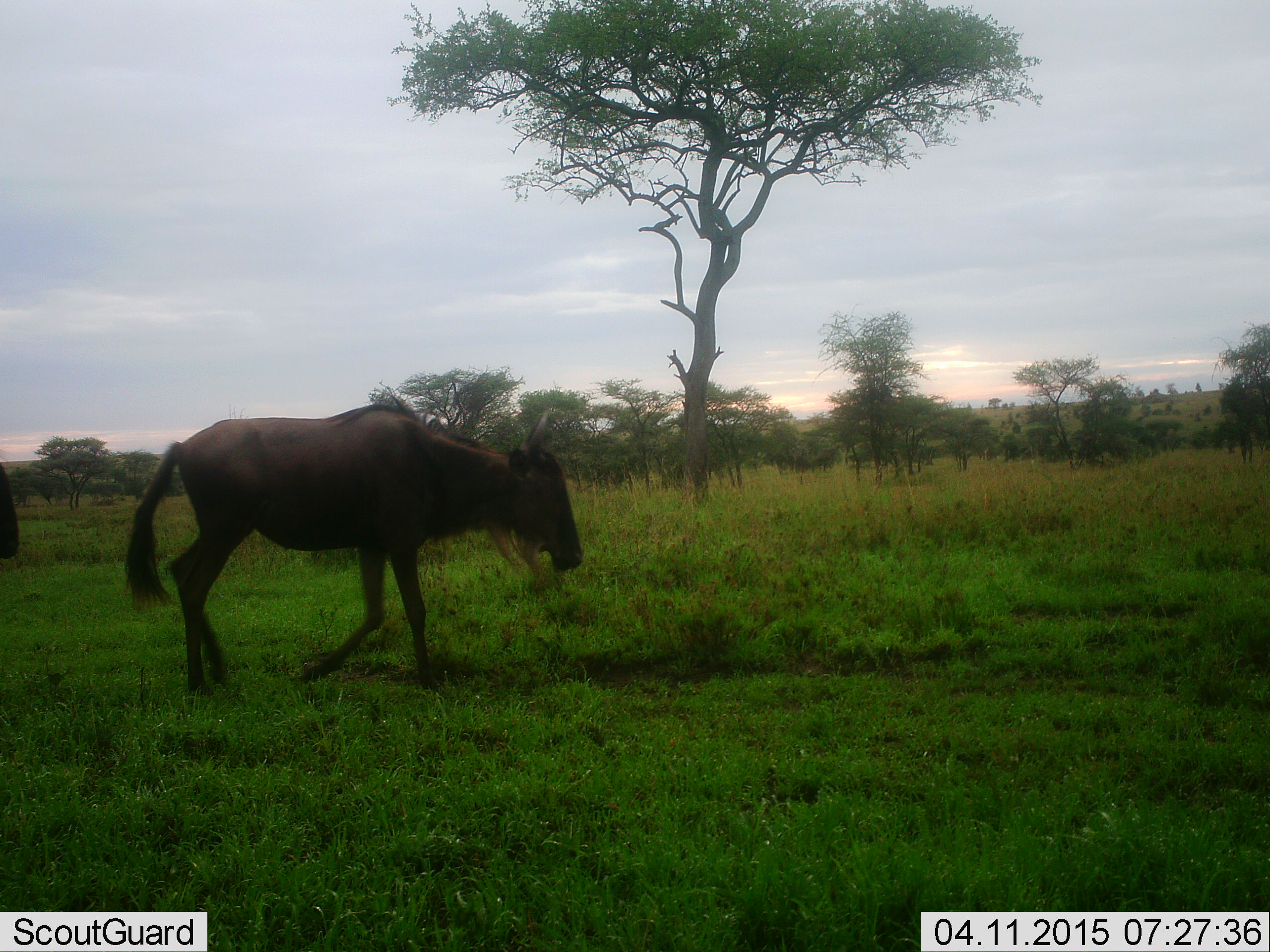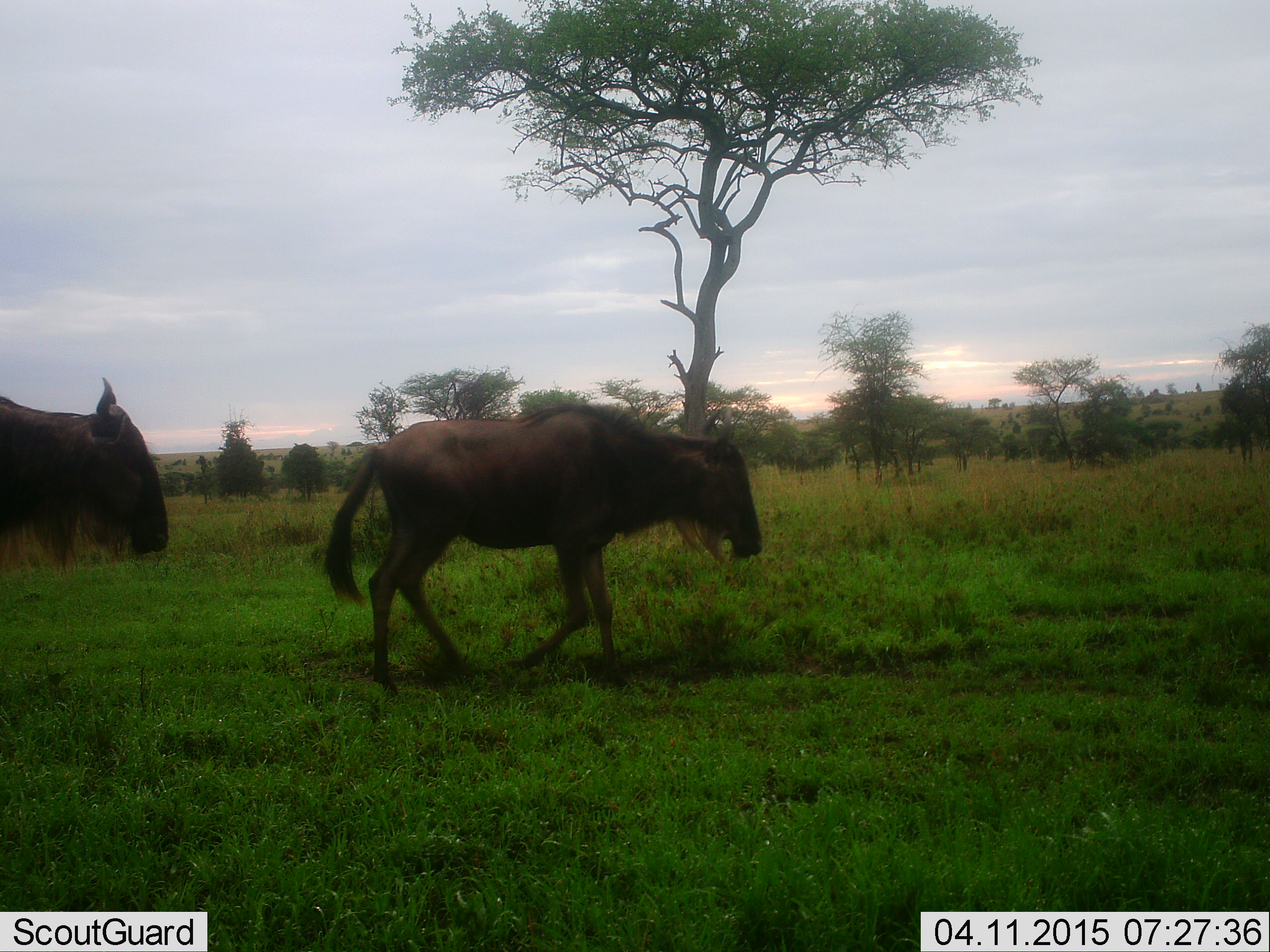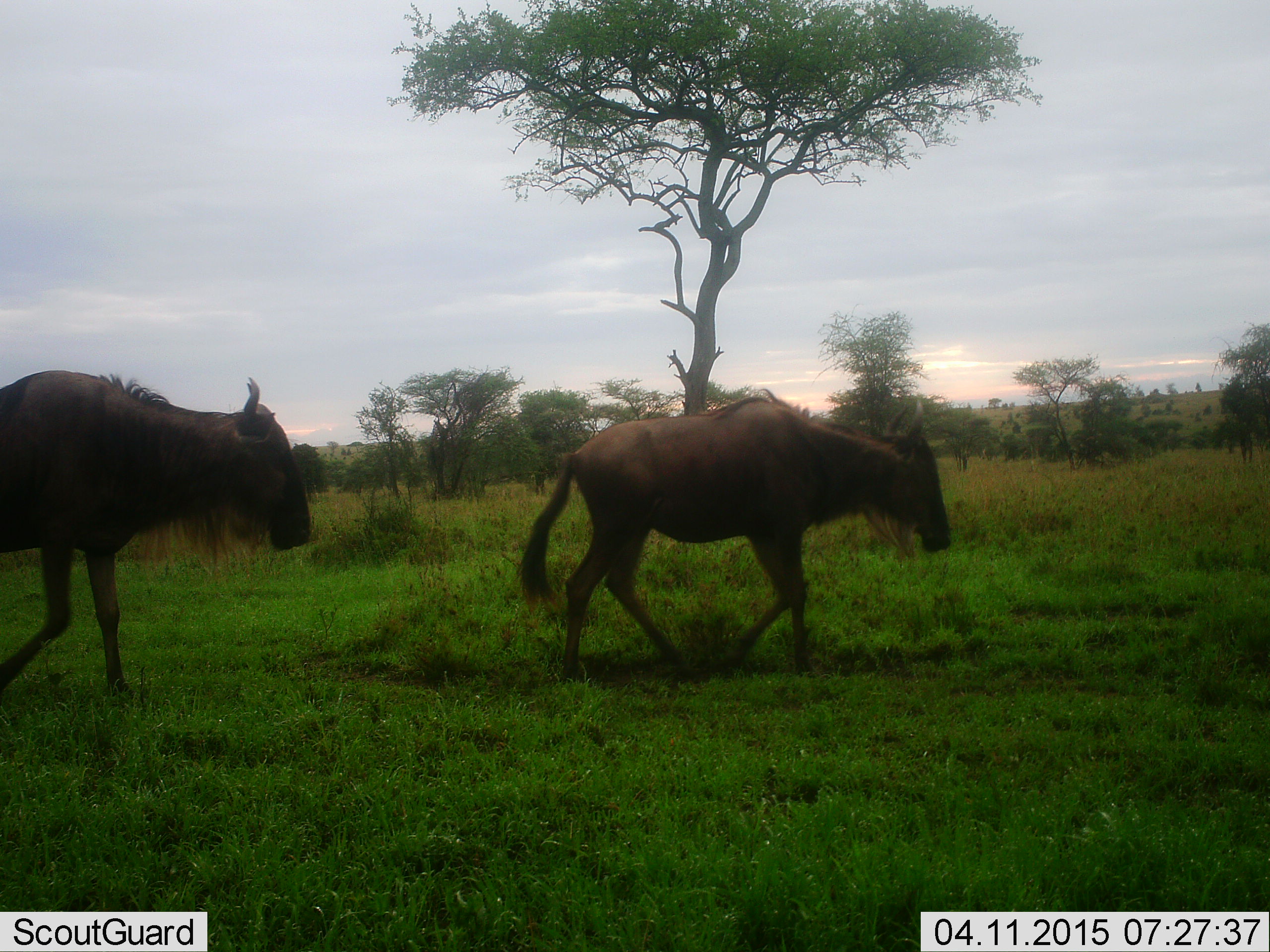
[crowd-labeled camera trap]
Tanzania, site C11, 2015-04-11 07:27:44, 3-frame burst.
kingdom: Animalia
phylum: Chordata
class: Mammalia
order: Artiodactyla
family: Bovidae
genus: Connochaetes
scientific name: Connochaetes taurinus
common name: blue wildebeest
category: wildebeest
Wildebeest (blue wildebeest) (Connochaetes taurinus), count 2. Behavior (volunteer vote fractions): standing 10%, resting 0%, moving 100%, interacting 0%. Young present (vote fraction): 10%. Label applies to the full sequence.